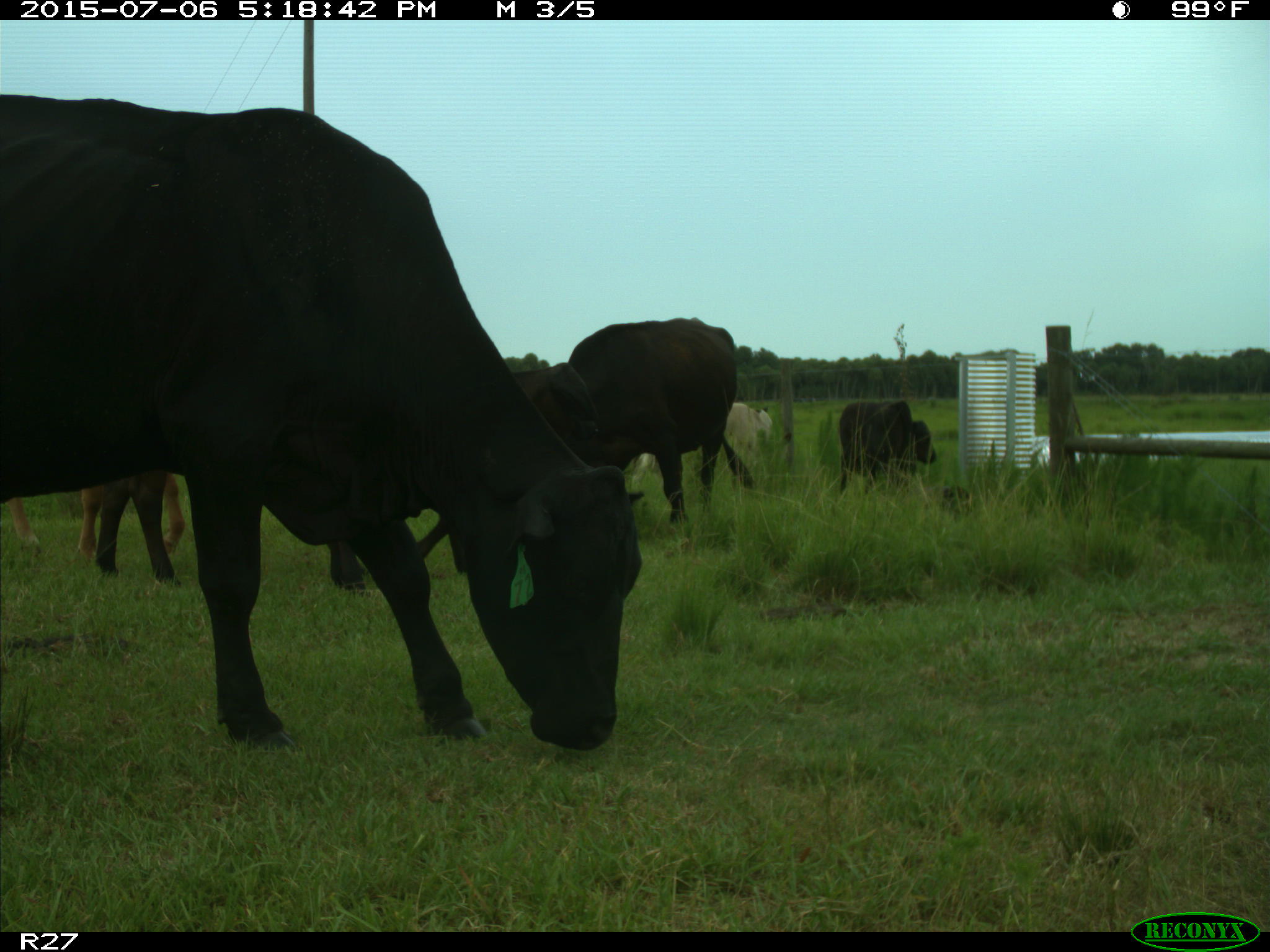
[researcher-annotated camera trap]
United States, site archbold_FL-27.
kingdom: Animalia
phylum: Chordata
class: Mammalia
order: Artiodactyla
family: Bovidae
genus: Bos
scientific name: Bos taurus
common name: domestic cow